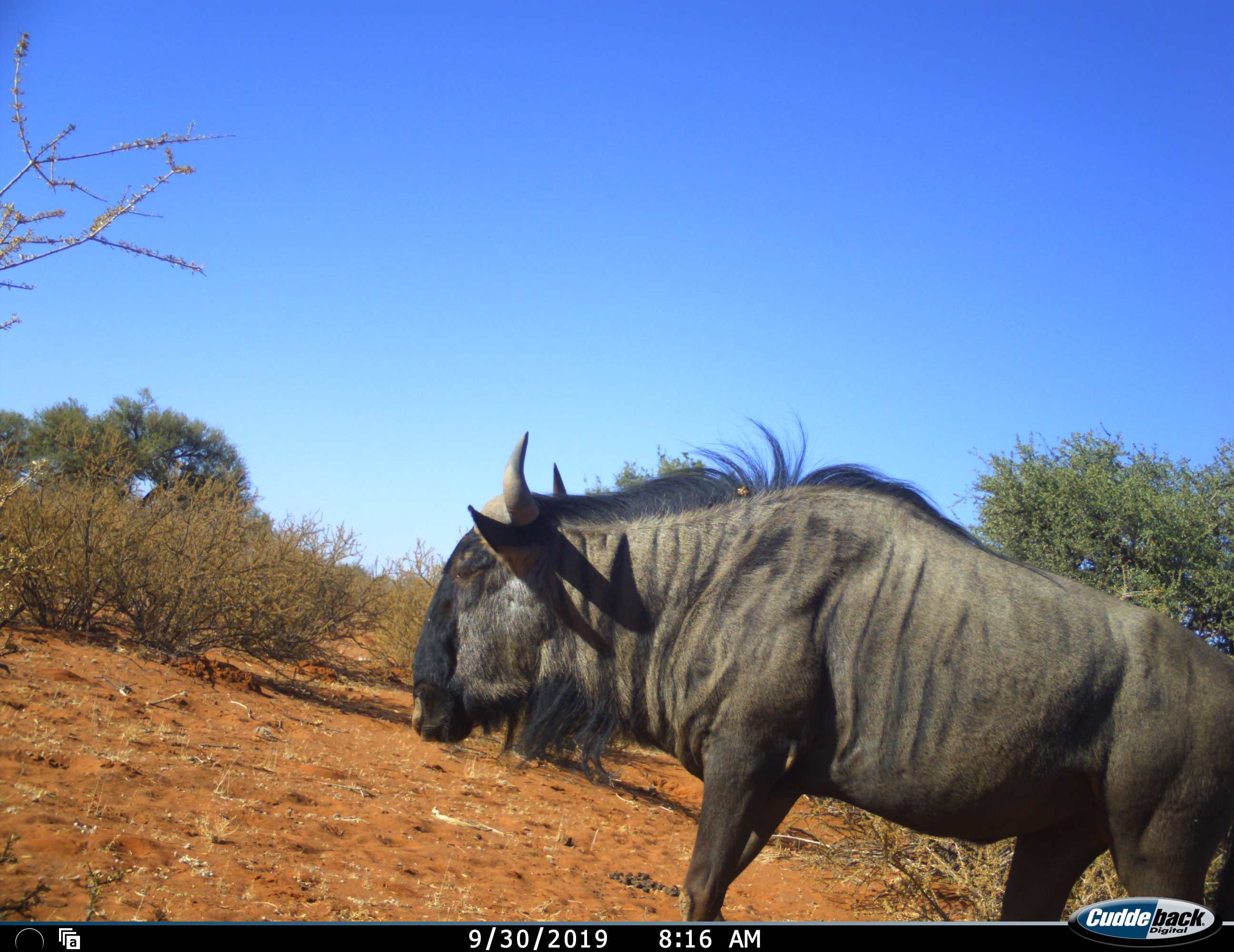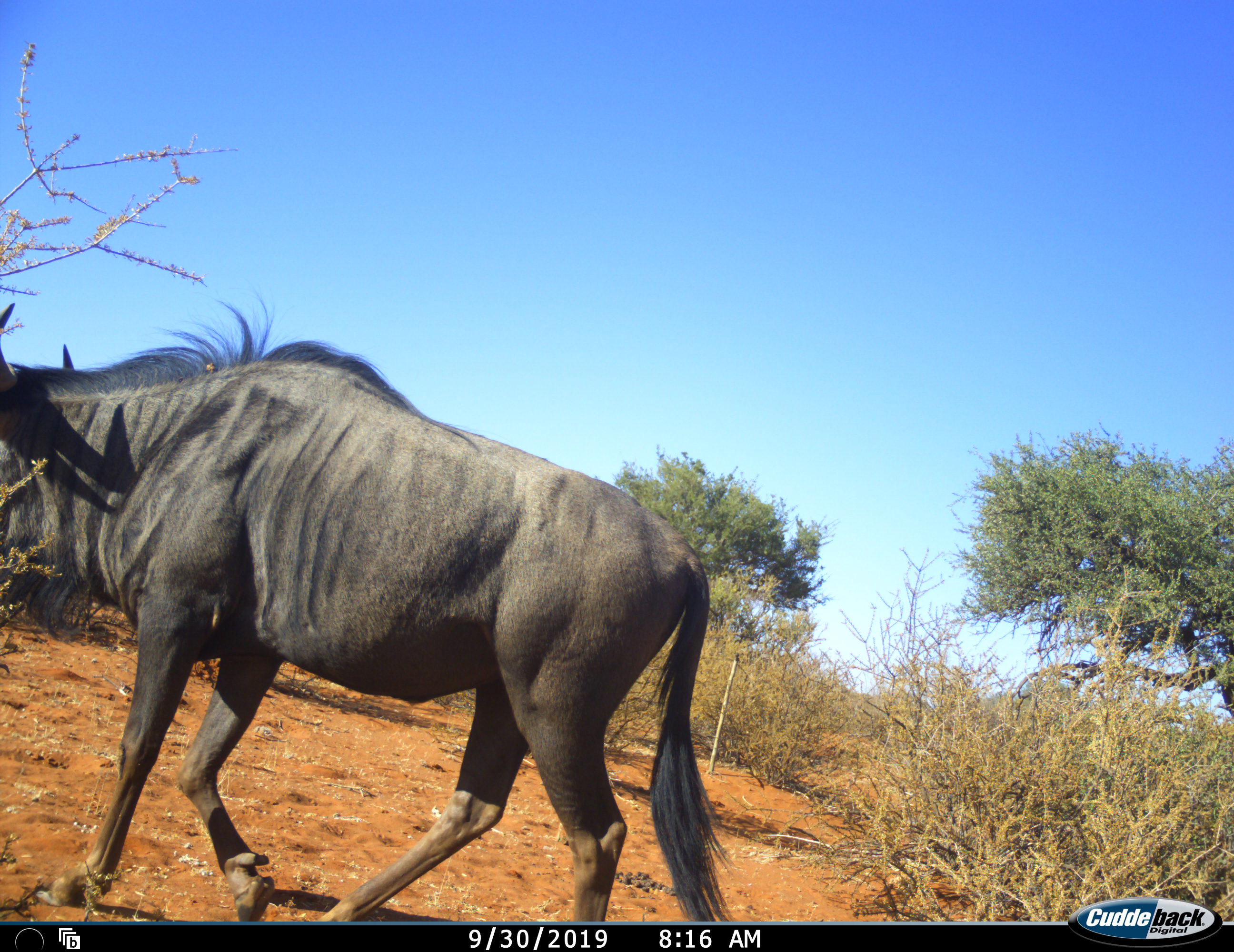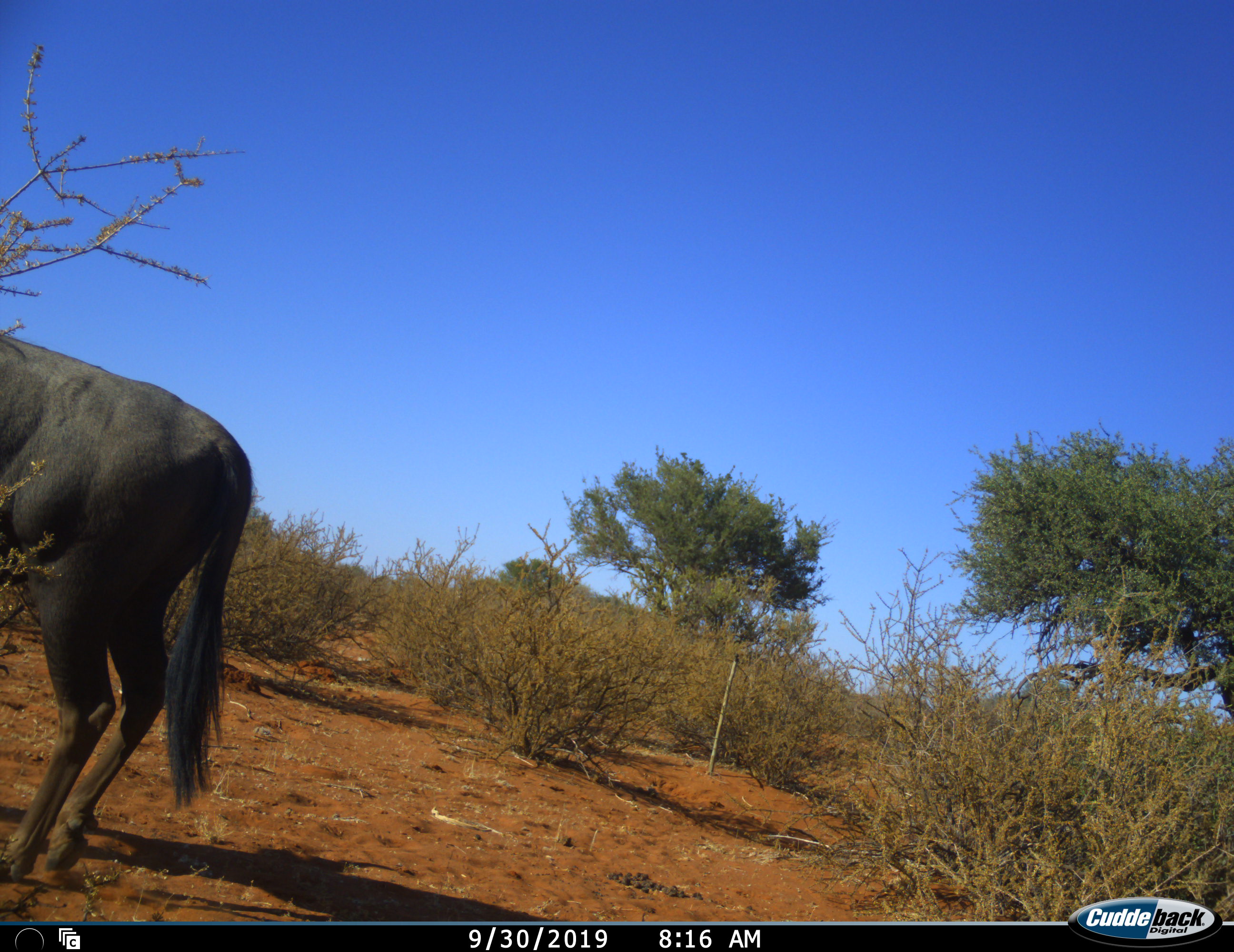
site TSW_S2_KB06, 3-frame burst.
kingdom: Animalia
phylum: Chordata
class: Mammalia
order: Artiodactyla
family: Bovidae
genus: Connochaetes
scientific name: Connochaetes taurinus taurinus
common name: blue wildebeest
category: wildebeestblue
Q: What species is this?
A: Wildebeestblue (blue wildebeest) (Connochaetes taurinus taurinus).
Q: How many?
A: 1.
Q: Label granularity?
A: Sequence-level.